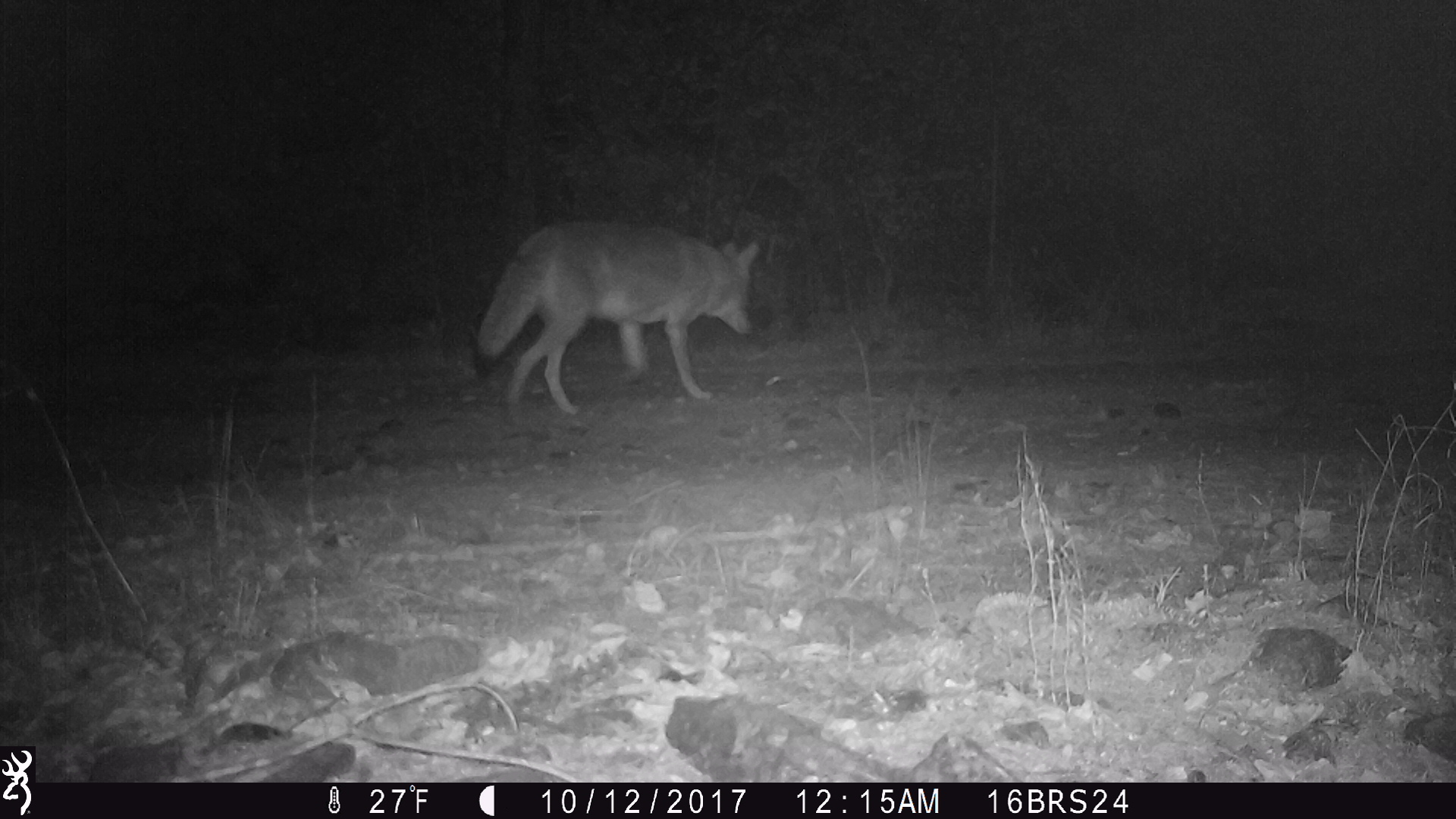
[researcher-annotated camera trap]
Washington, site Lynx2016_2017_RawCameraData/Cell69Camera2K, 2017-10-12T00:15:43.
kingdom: Animalia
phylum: Chordata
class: Mammalia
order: Carnivora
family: Canidae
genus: Canis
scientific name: Canis latrans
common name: coyote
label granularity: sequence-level